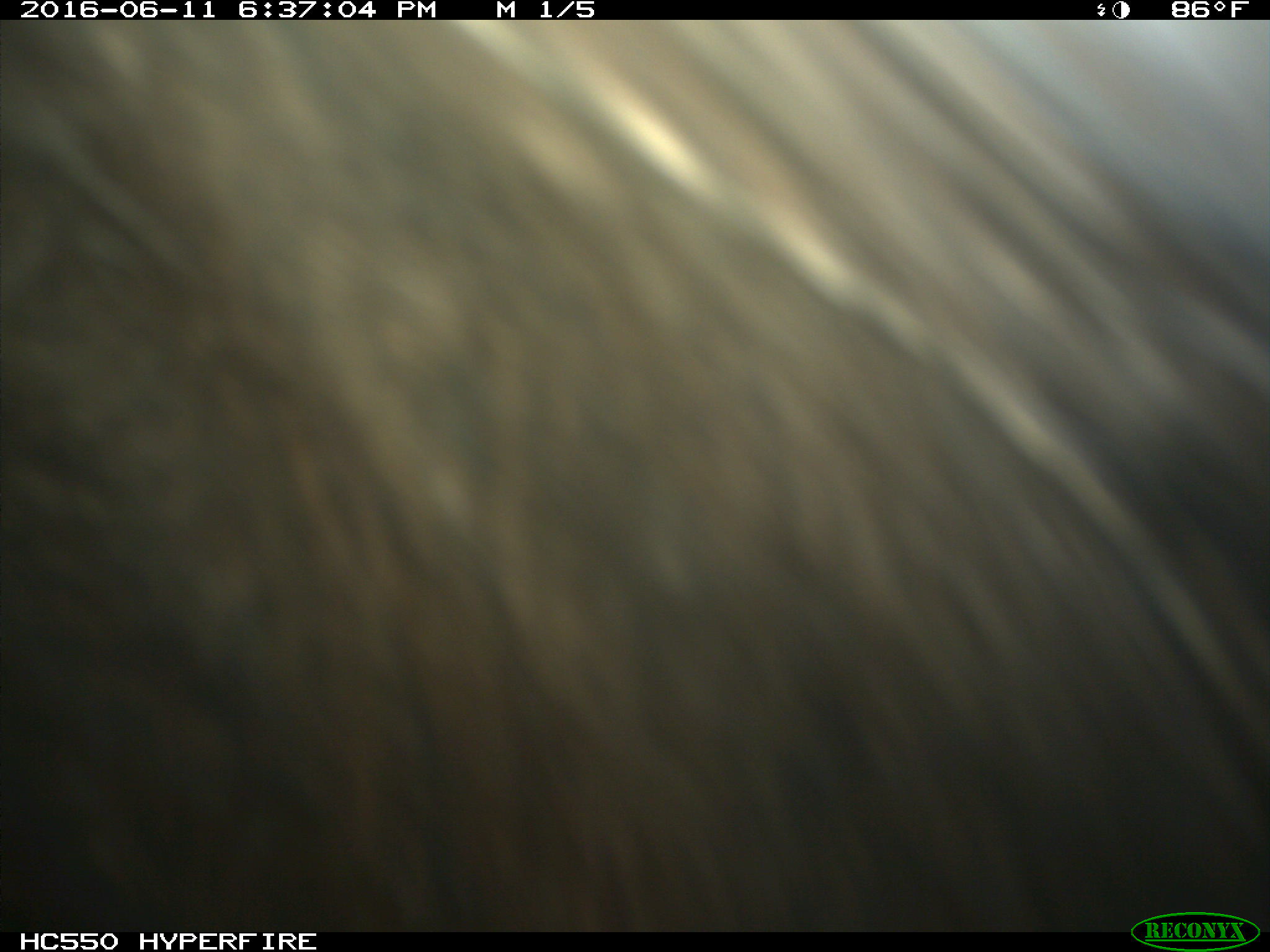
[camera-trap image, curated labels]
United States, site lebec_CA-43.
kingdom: Animalia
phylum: Chordata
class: Mammalia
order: Artiodactyla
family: Bovidae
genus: Bos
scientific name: Bos taurus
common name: domestic cow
Bos taurus (domestic cow).